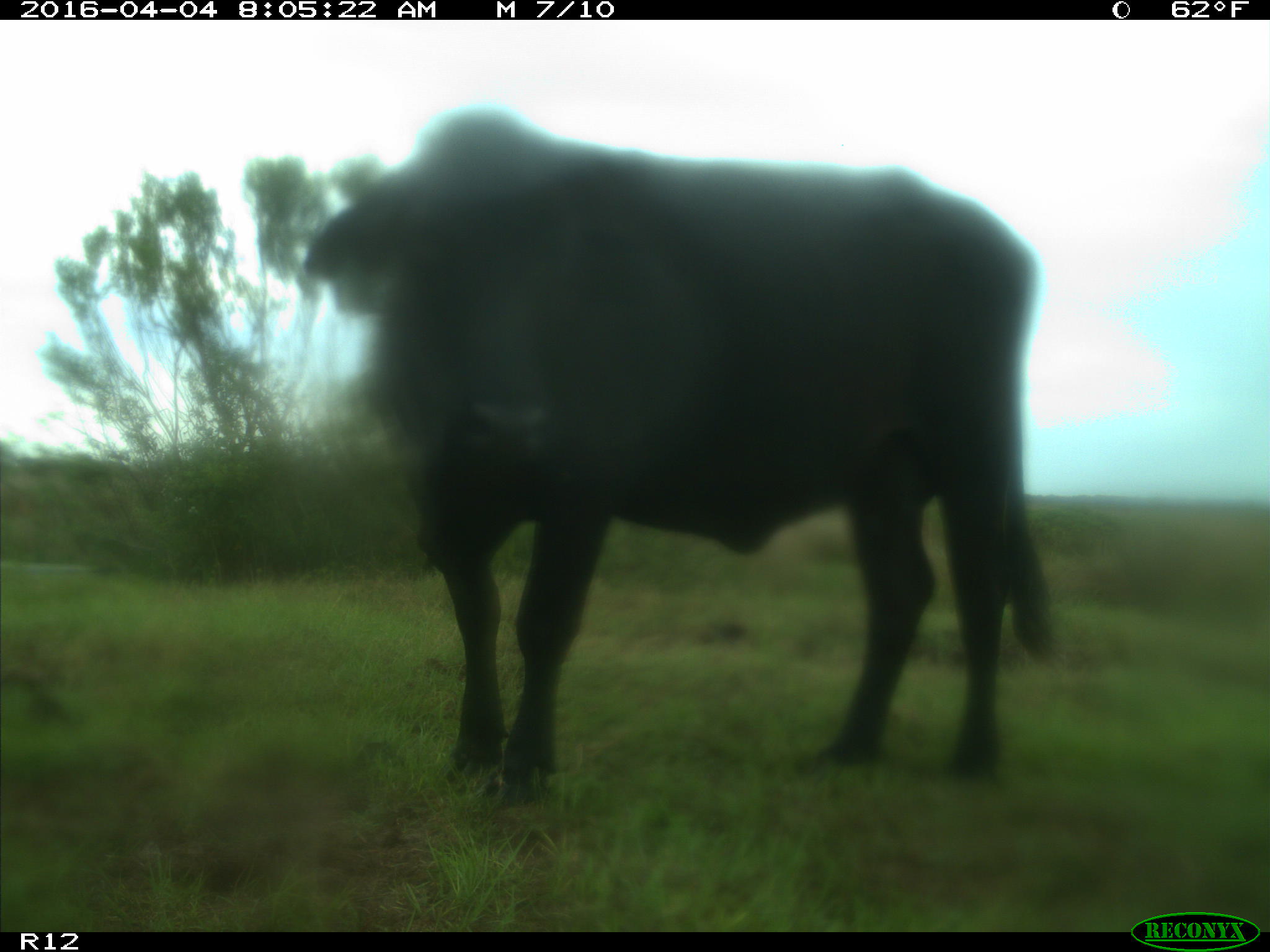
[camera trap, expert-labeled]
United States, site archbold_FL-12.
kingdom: Animalia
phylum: Chordata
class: Mammalia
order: Artiodactyla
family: Bovidae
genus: Bos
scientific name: Bos taurus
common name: domestic cow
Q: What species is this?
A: Bos taurus (domestic cow).